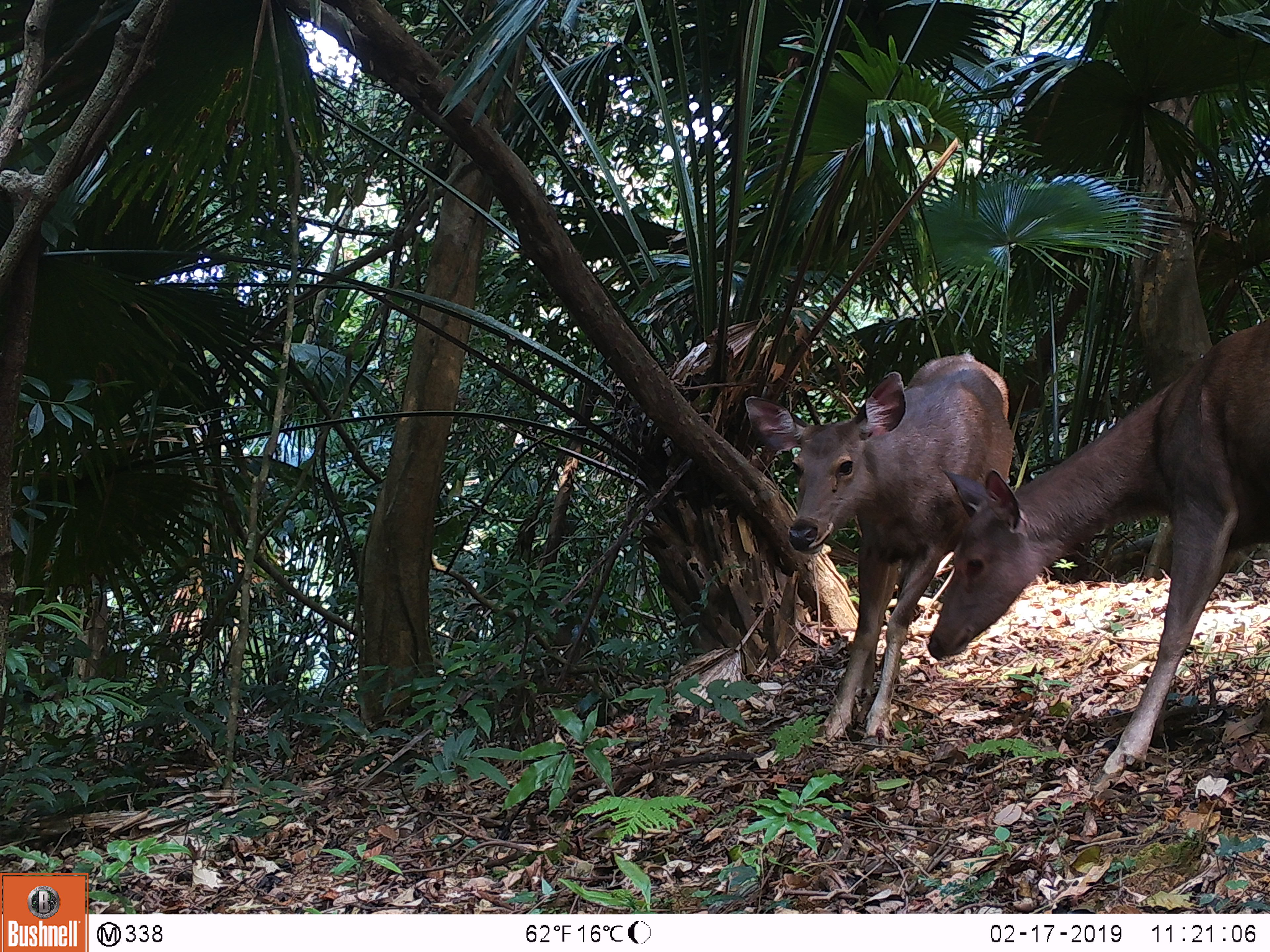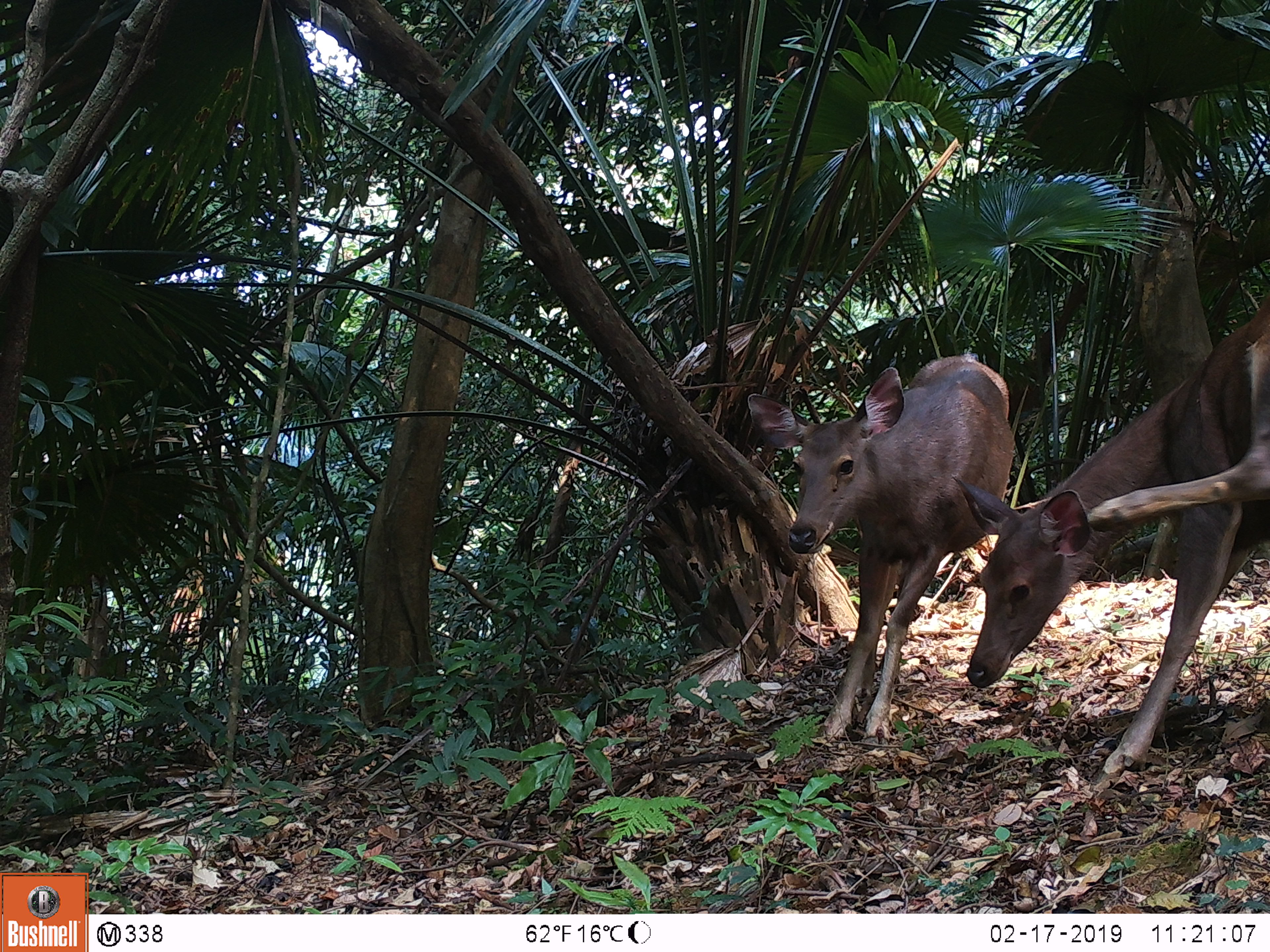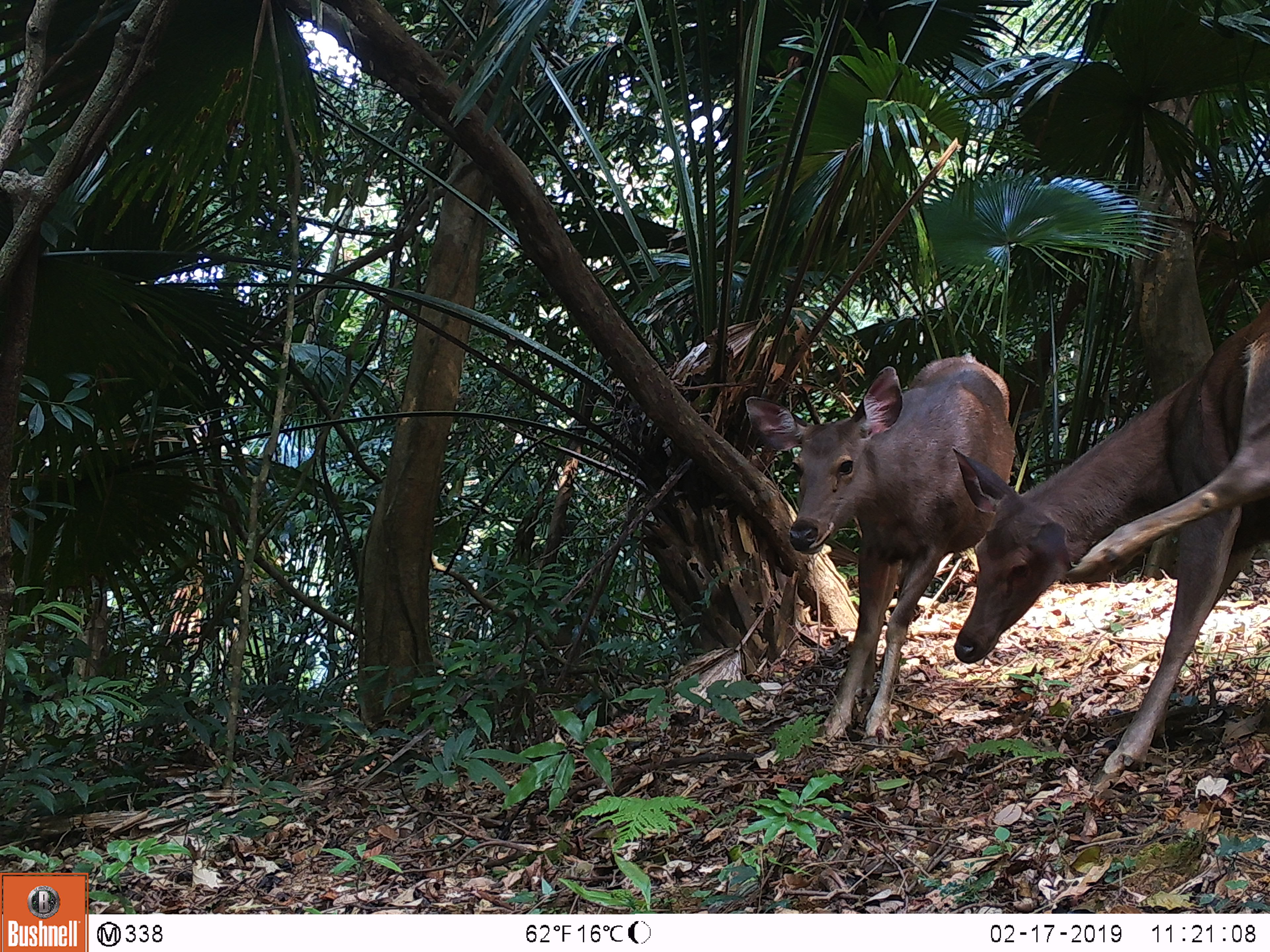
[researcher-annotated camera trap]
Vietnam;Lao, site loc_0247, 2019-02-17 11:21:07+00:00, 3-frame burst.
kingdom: Animalia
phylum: Chordata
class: Mammalia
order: Artiodactyla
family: Cervidae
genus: Rusa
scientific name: Rusa unicolor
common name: sambar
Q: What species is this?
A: Sambar (Rusa unicolor).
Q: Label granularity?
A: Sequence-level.